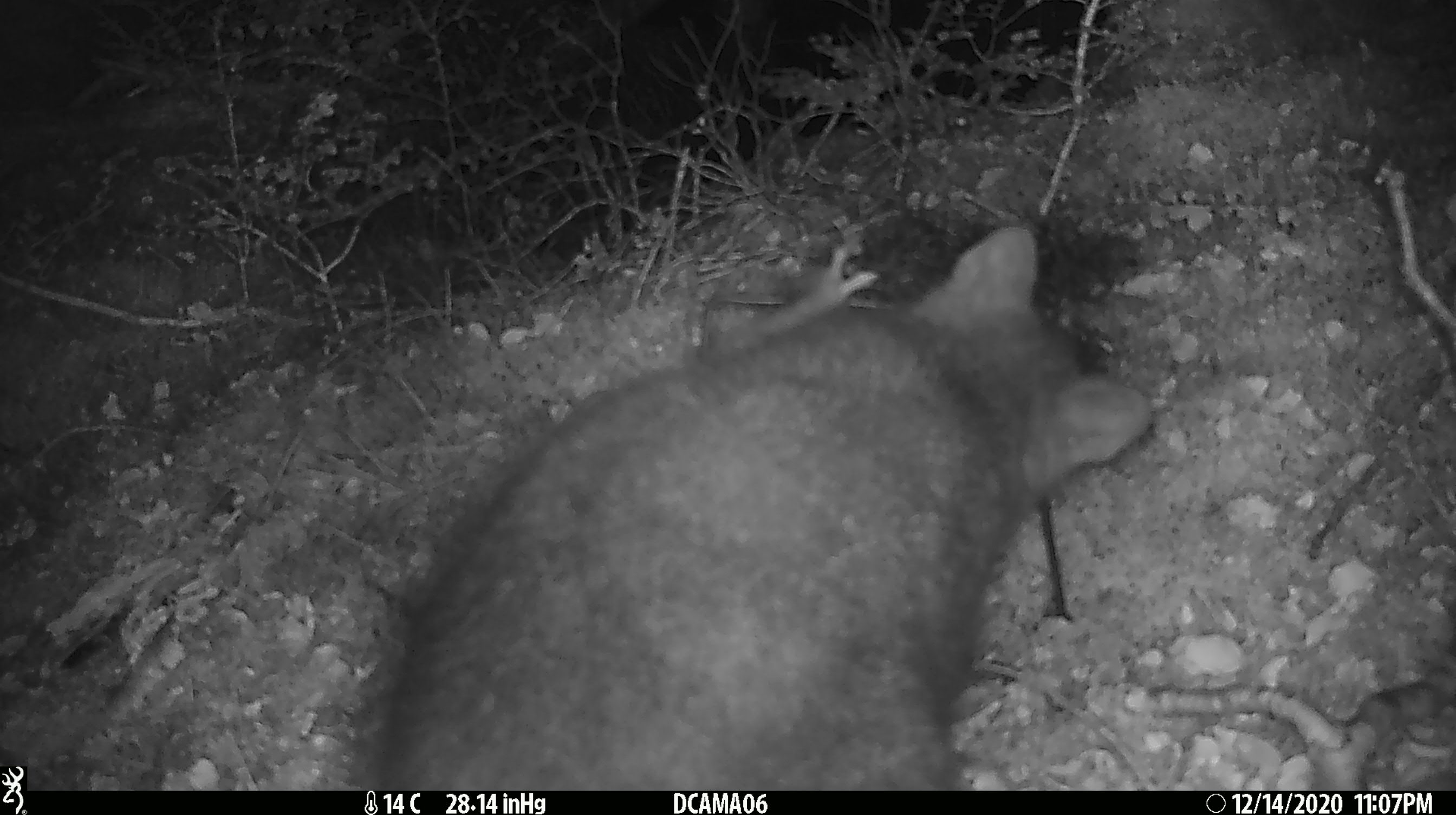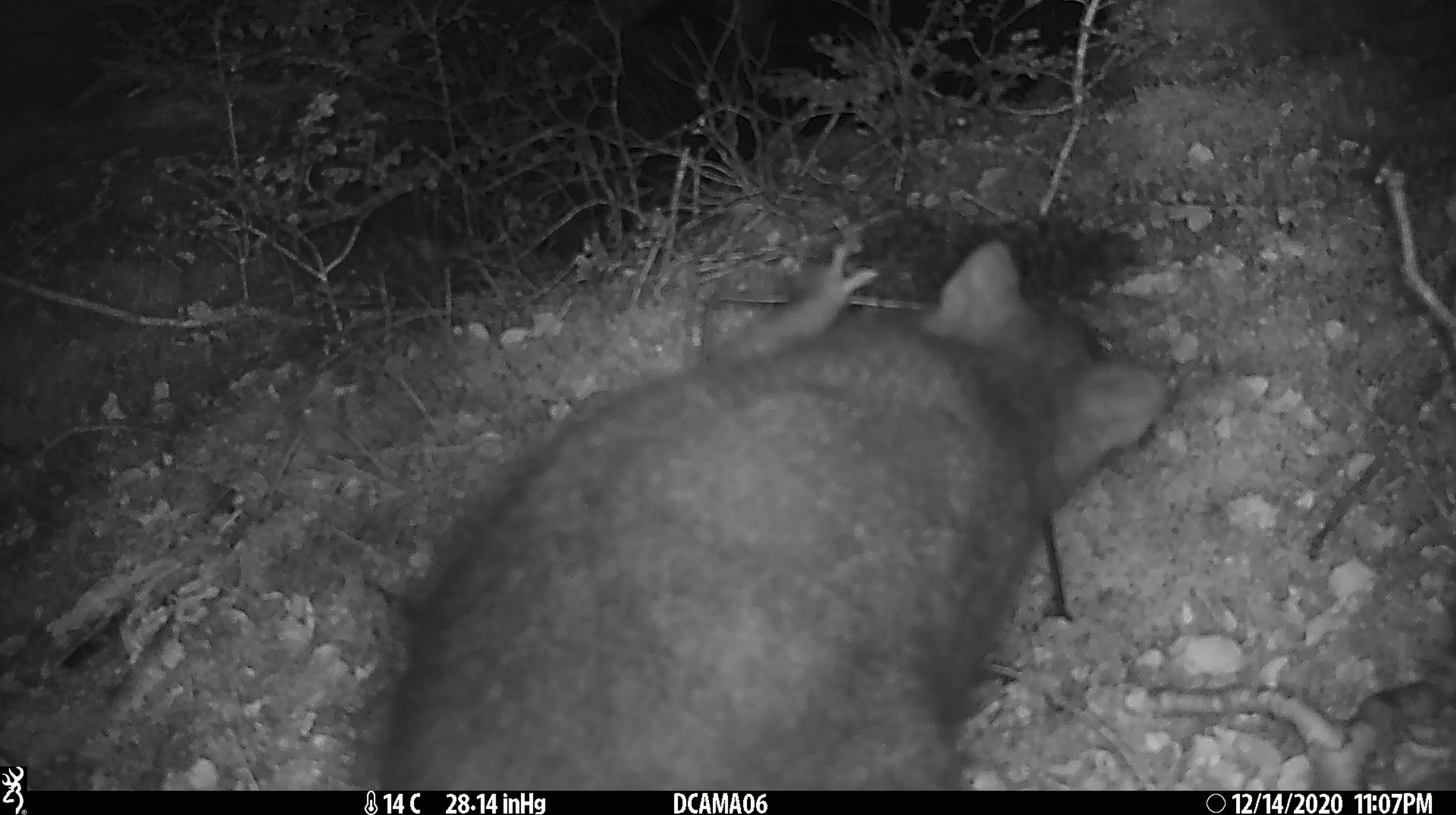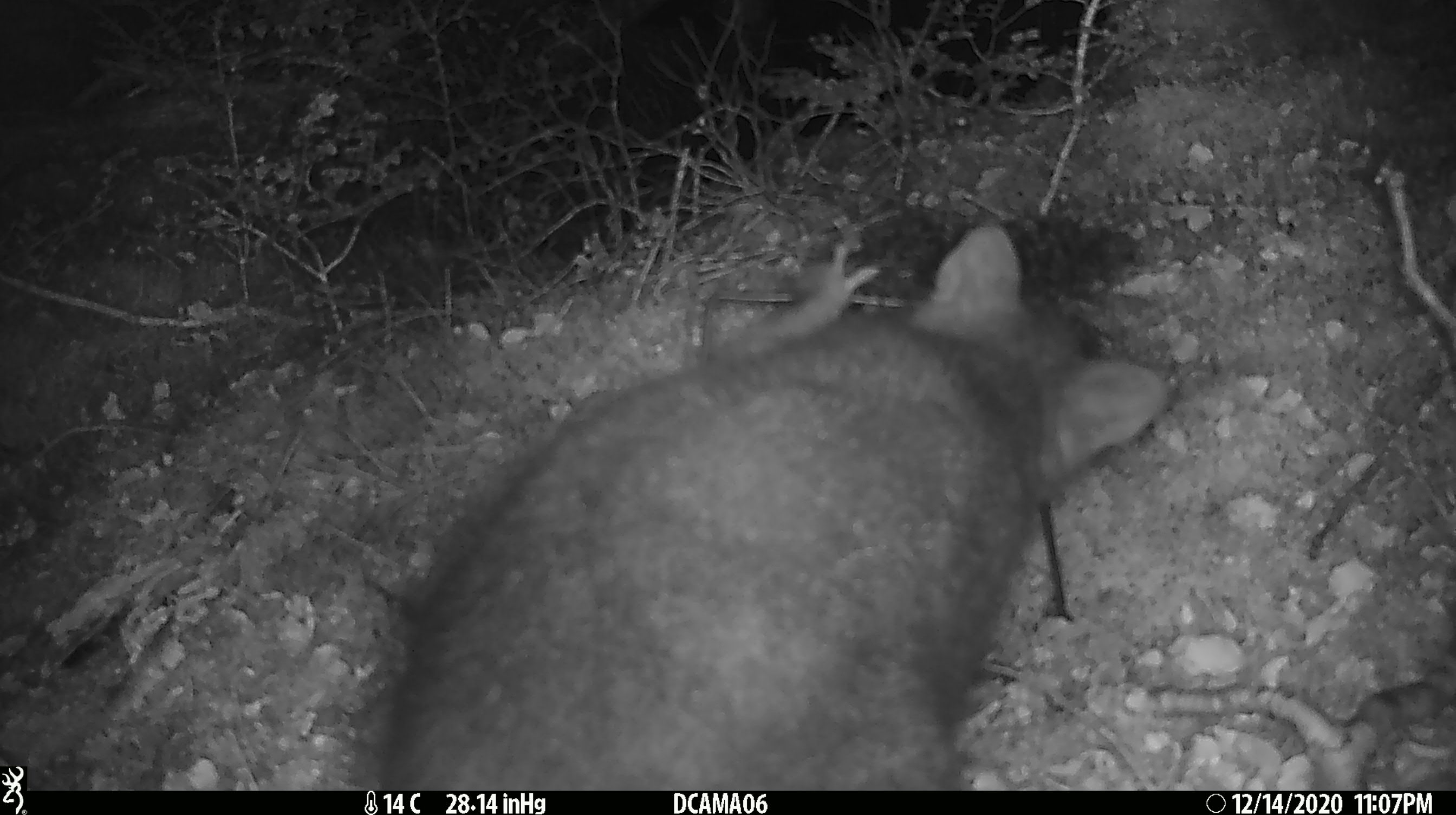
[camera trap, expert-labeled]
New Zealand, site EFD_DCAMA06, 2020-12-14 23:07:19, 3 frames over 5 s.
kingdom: Animalia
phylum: Chordata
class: Mammalia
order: Diprotodontia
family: Phalangeridae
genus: Trichosurus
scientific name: Trichosurus vulpecula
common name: common brushtail possum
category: possum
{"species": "possum (common brushtail possum) (Trichosurus vulpecula)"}